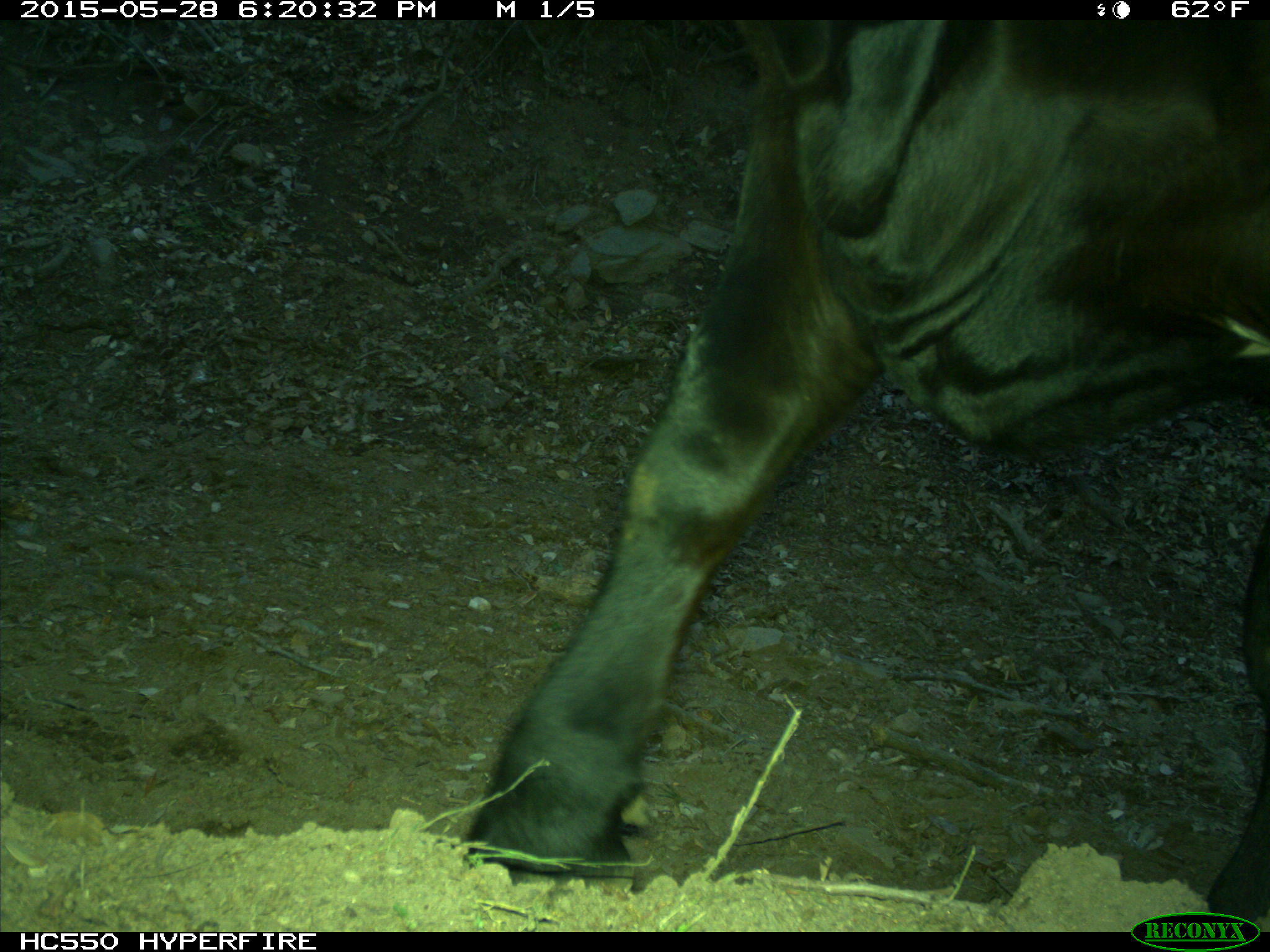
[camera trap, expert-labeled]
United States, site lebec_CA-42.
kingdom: Animalia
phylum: Chordata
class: Mammalia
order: Artiodactyla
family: Bovidae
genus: Bos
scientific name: Bos taurus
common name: domestic cow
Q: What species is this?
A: Bos taurus (domestic cow).